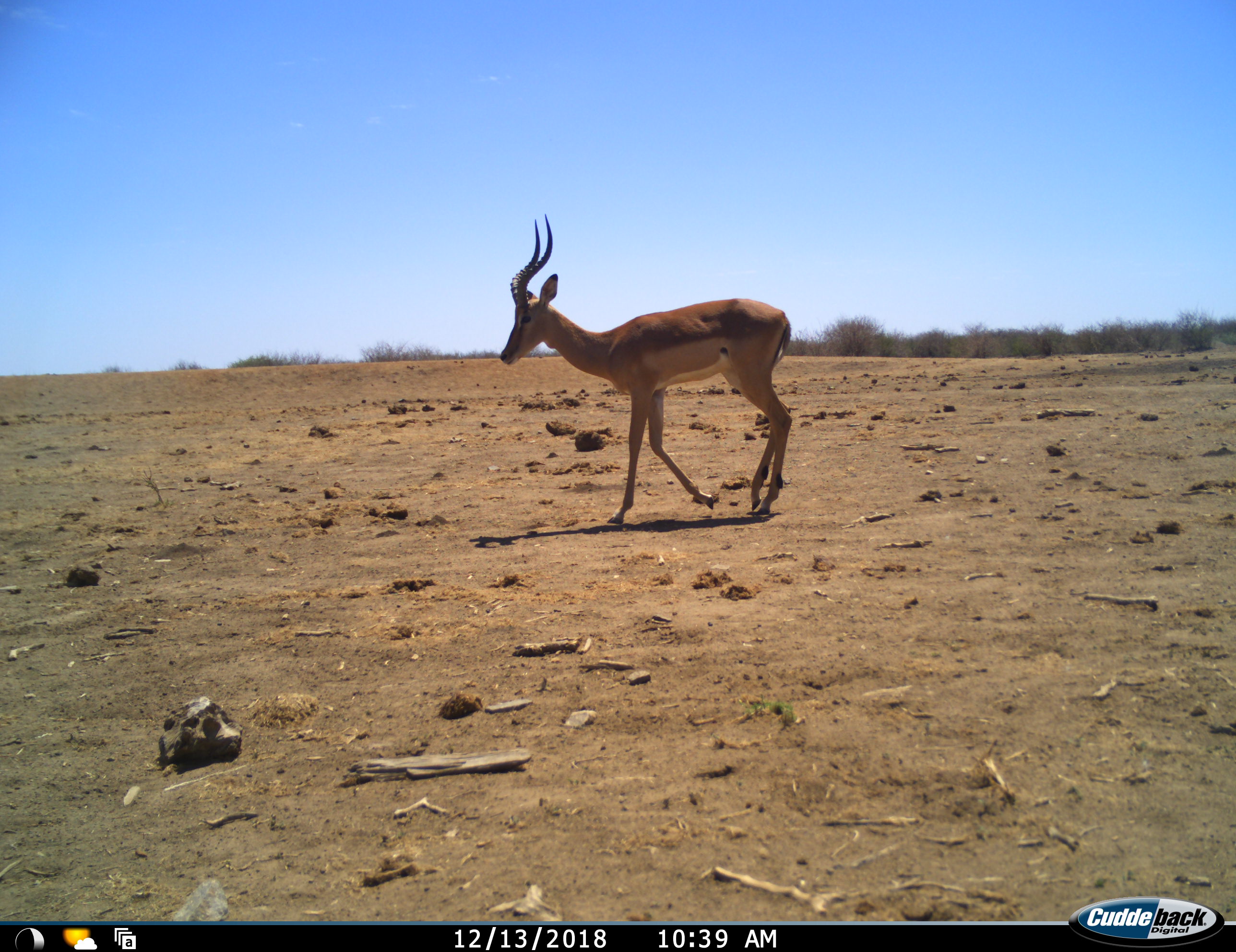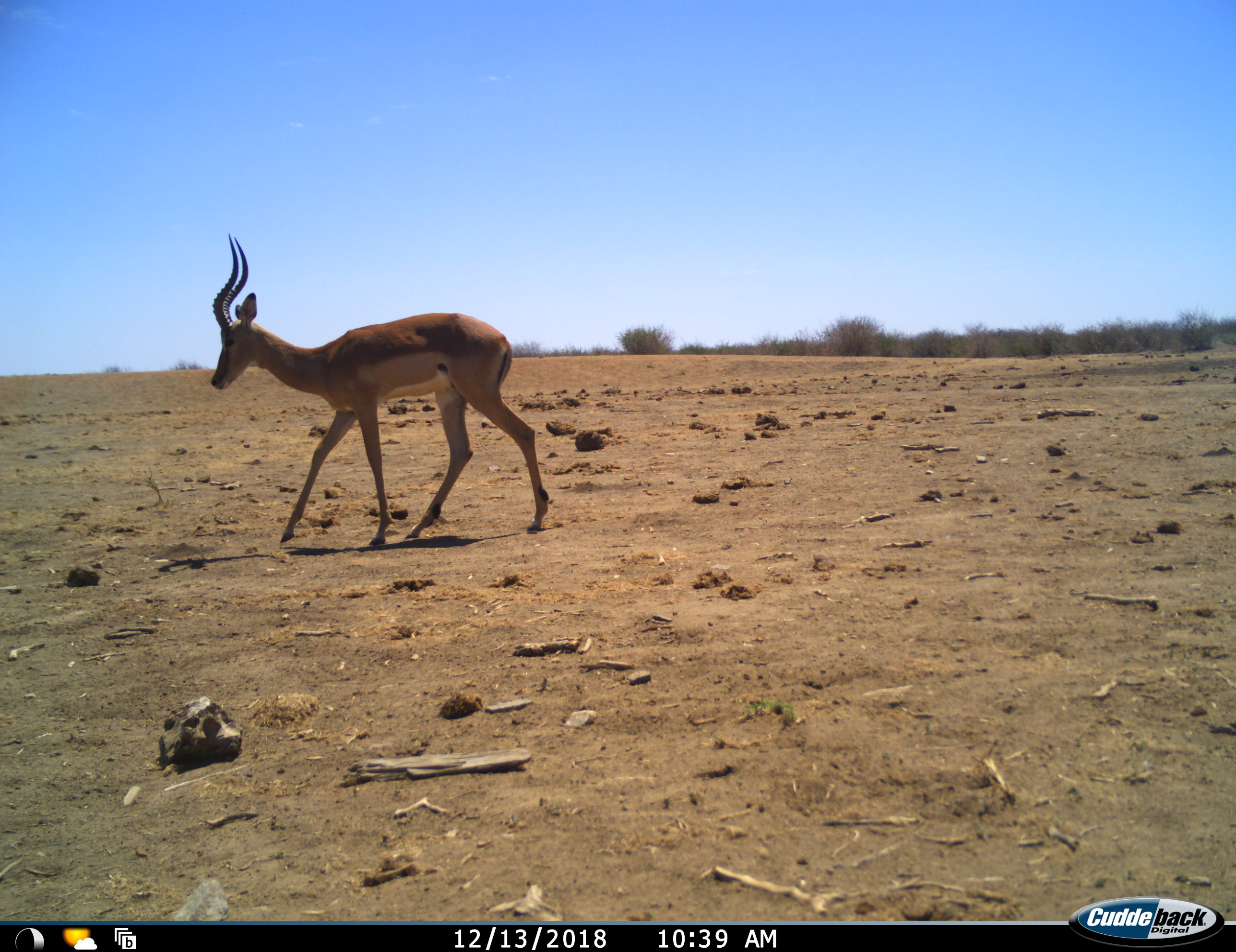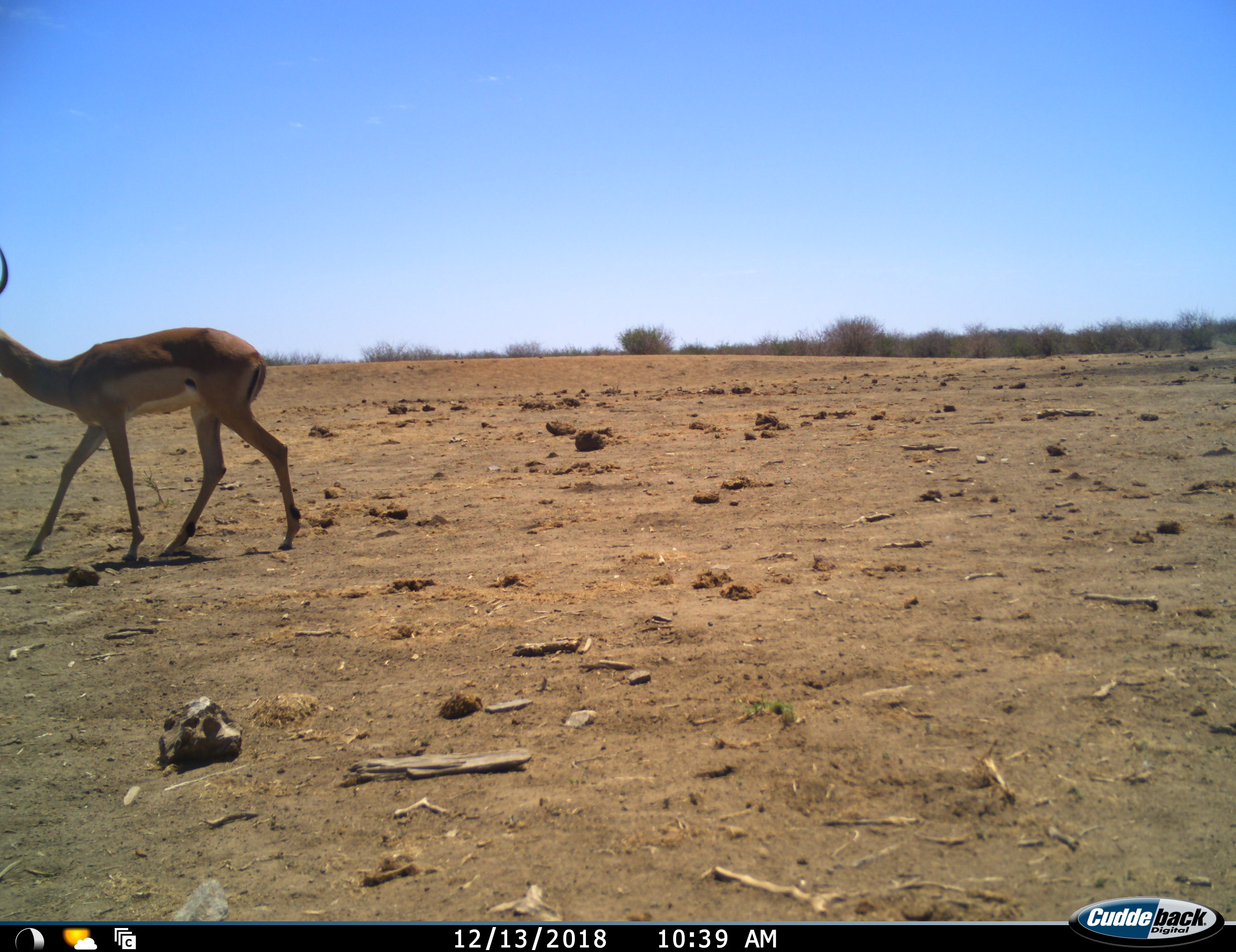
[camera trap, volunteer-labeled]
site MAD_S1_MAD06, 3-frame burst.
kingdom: Animalia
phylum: Chordata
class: Mammalia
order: Artiodactyla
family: Bovidae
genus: Aepyceros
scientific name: Aepyceros melampus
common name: impala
Impala (Aepyceros melampus), count 1. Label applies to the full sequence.